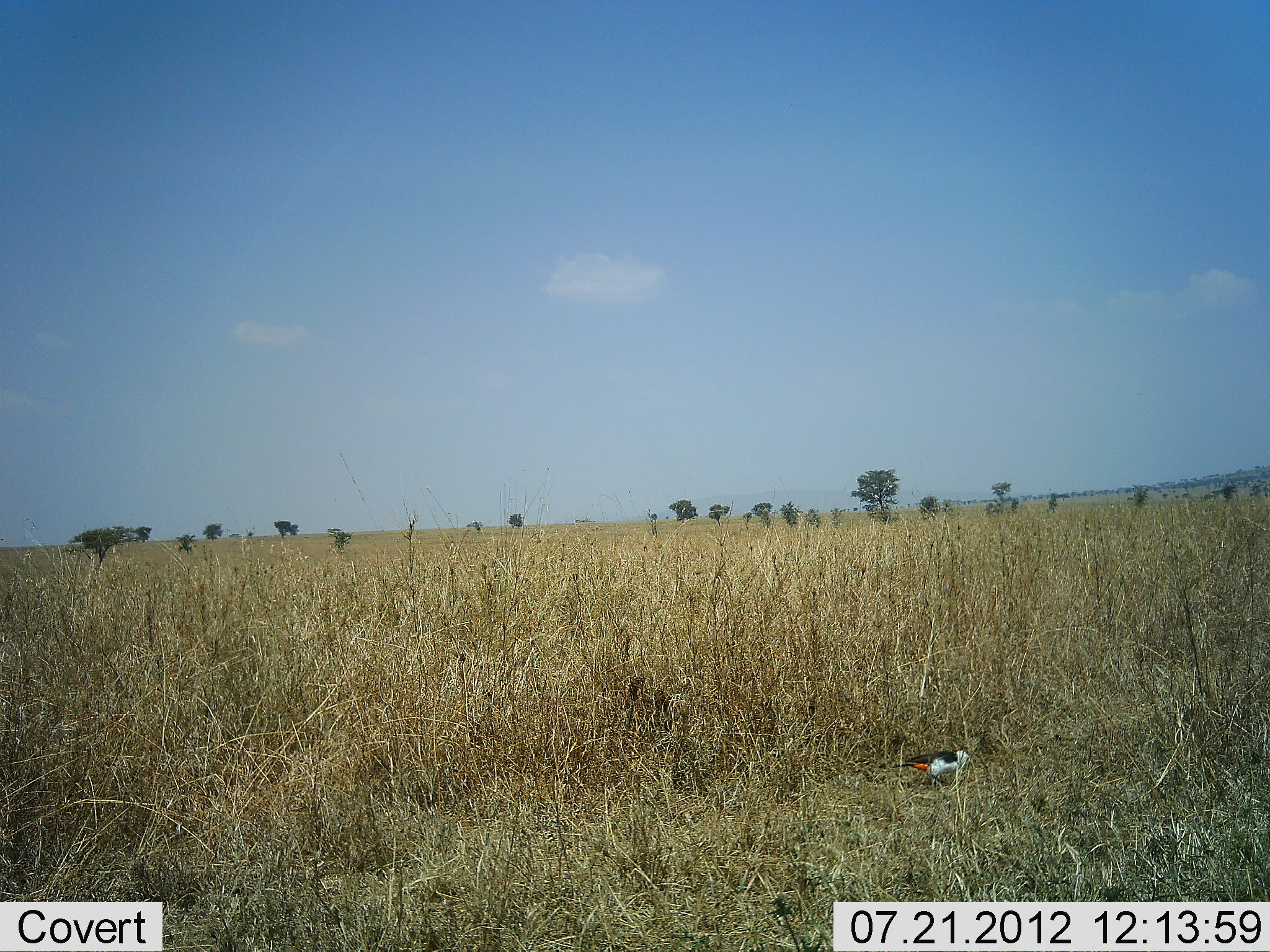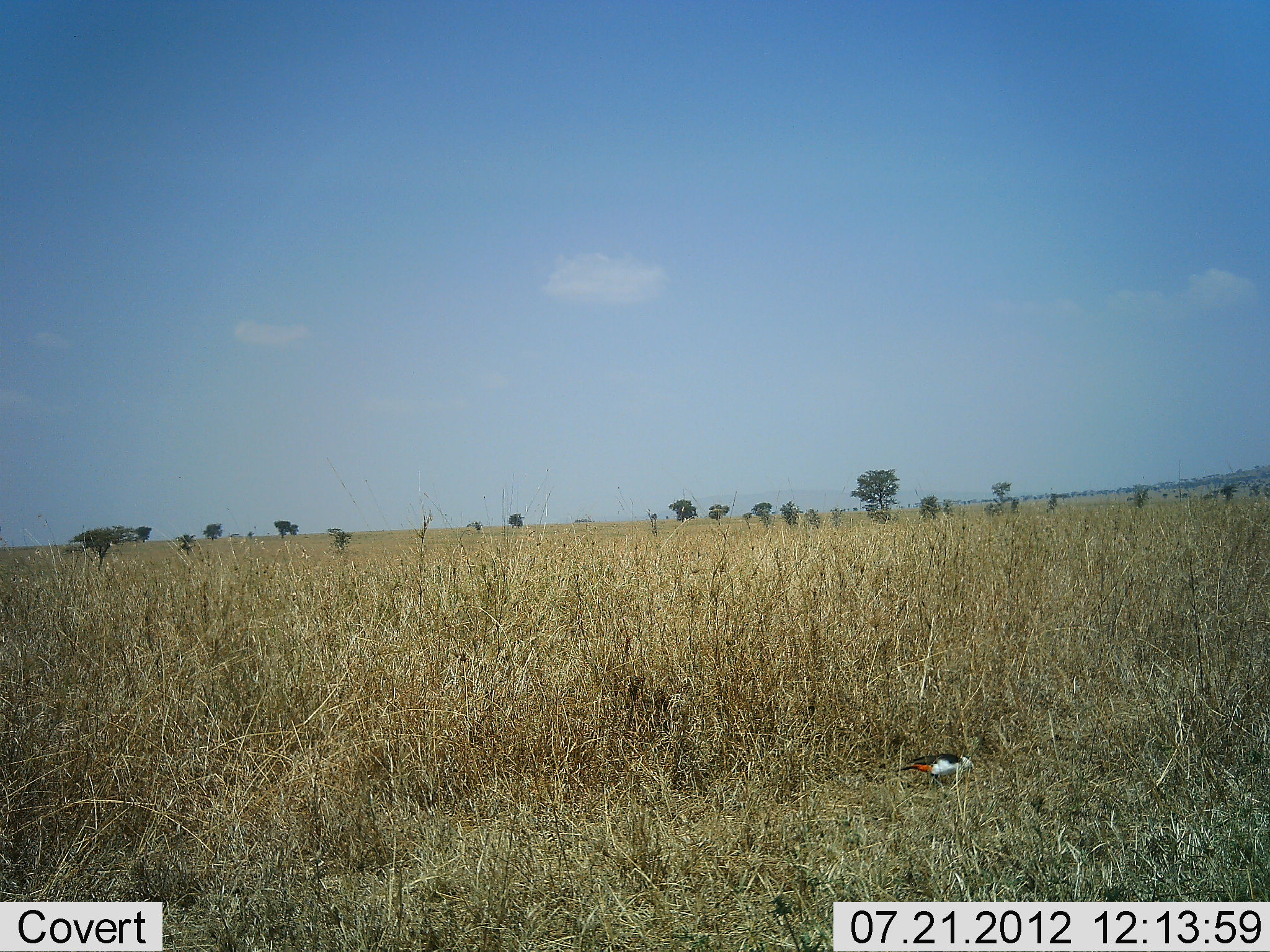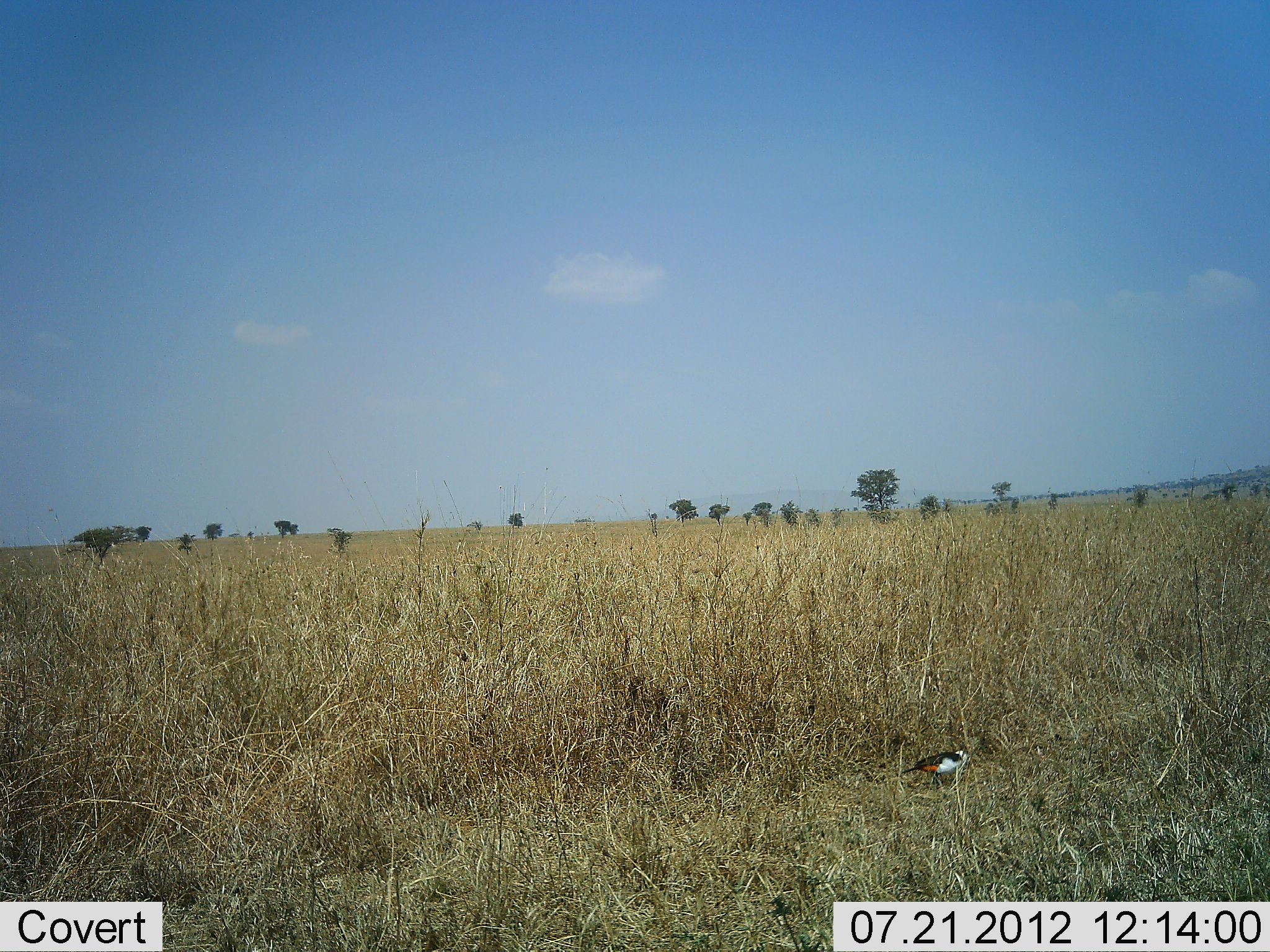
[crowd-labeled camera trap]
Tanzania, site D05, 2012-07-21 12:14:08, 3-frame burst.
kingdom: Animalia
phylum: Chordata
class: Aves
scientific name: Aves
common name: bird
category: otherbird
Otherbird (bird) (Aves), count 1. Behavior (volunteer vote fractions): standing 50%, resting 0%, moving 10%, interacting 0%. Young present (vote fraction): 0%. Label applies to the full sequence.